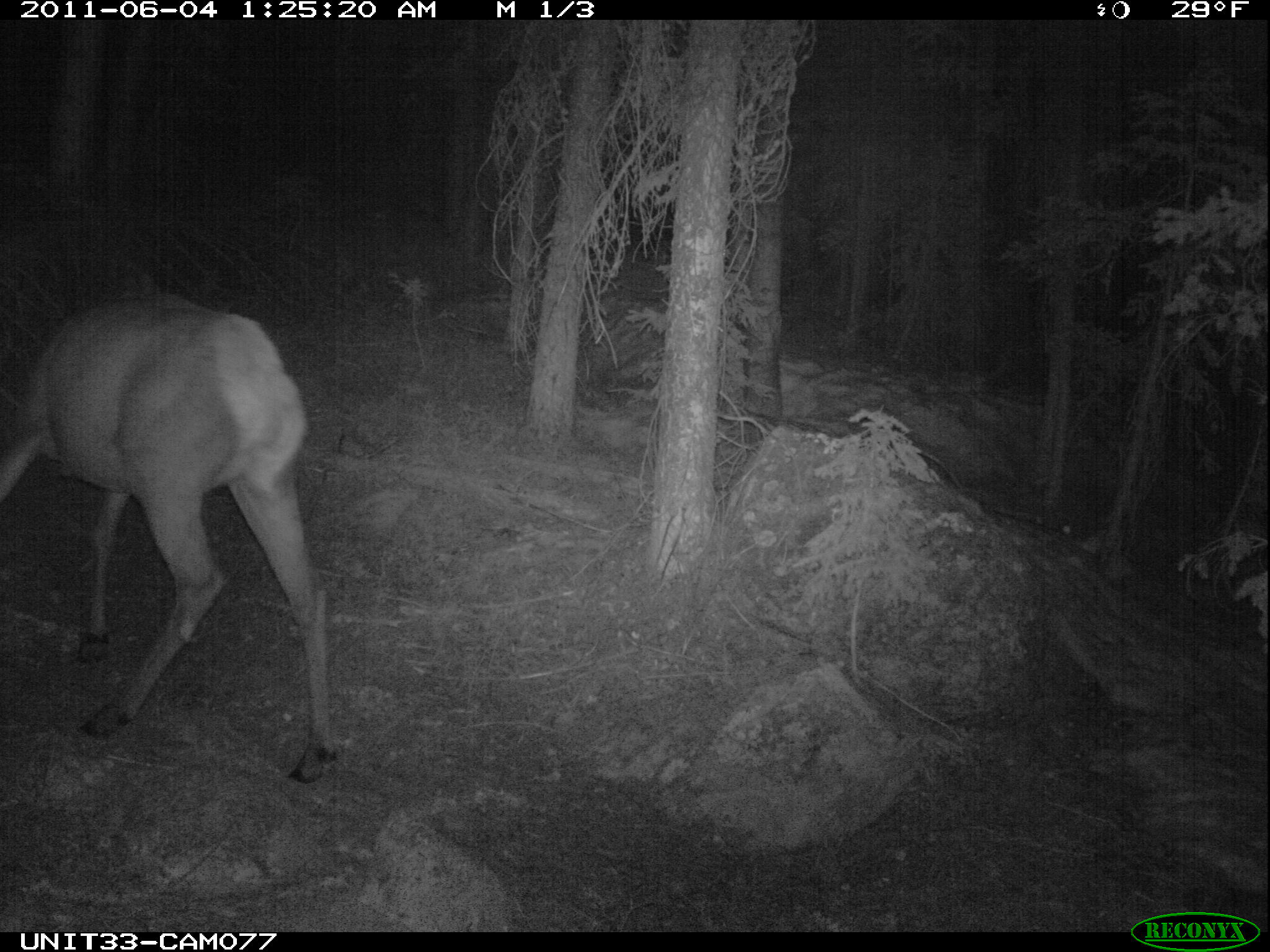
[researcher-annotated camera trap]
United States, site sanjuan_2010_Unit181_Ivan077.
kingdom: Animalia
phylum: Chordata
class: Mammalia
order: Artiodactyla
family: Cervidae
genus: Cervus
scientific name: Cervus elaphus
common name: red deer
Cervus elaphus (red deer).